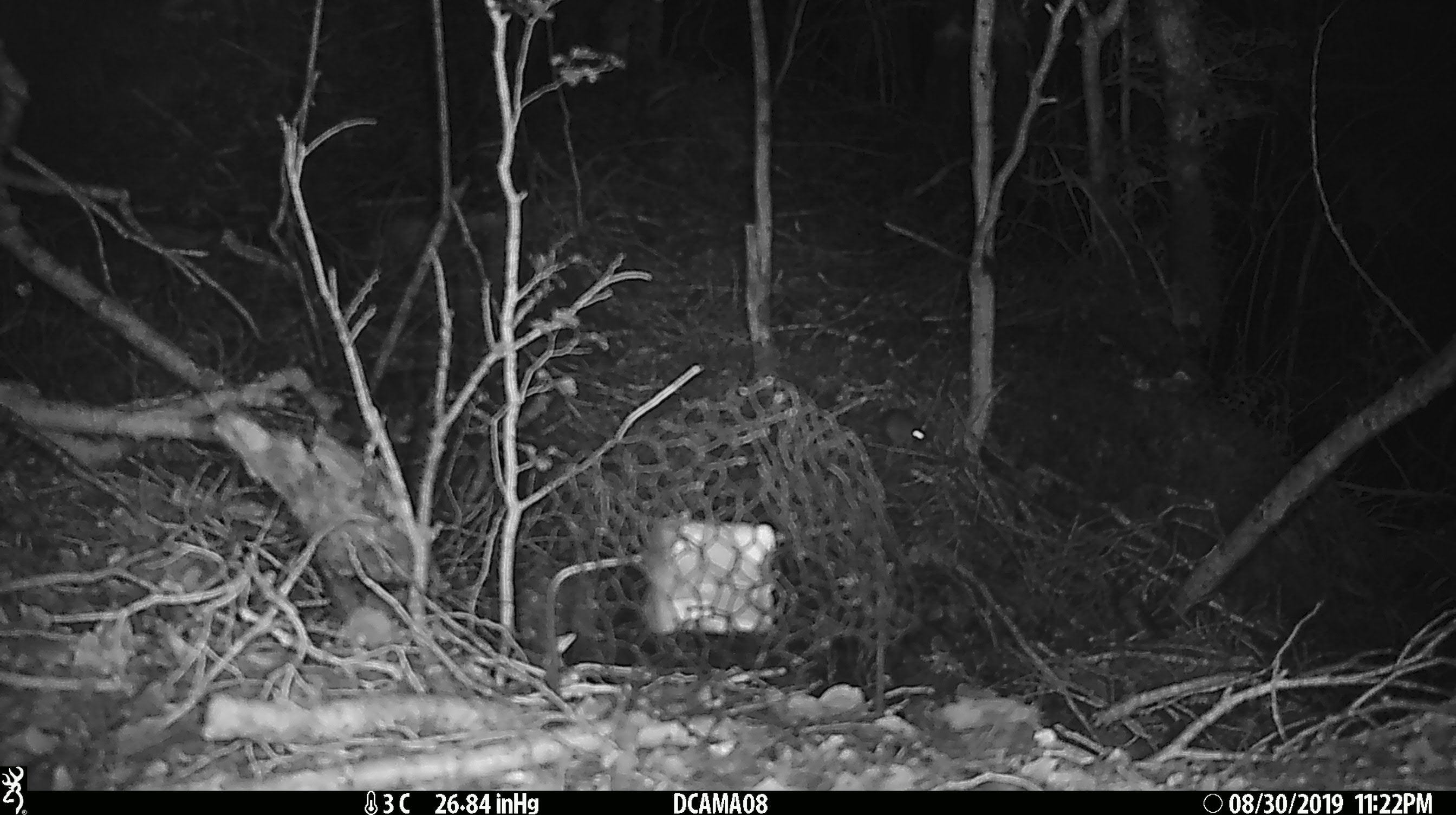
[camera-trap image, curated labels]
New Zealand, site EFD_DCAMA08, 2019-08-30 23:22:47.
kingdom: Animalia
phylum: Chordata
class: Mammalia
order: Rodentia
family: Muridae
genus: Mus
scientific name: Mus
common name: mouse